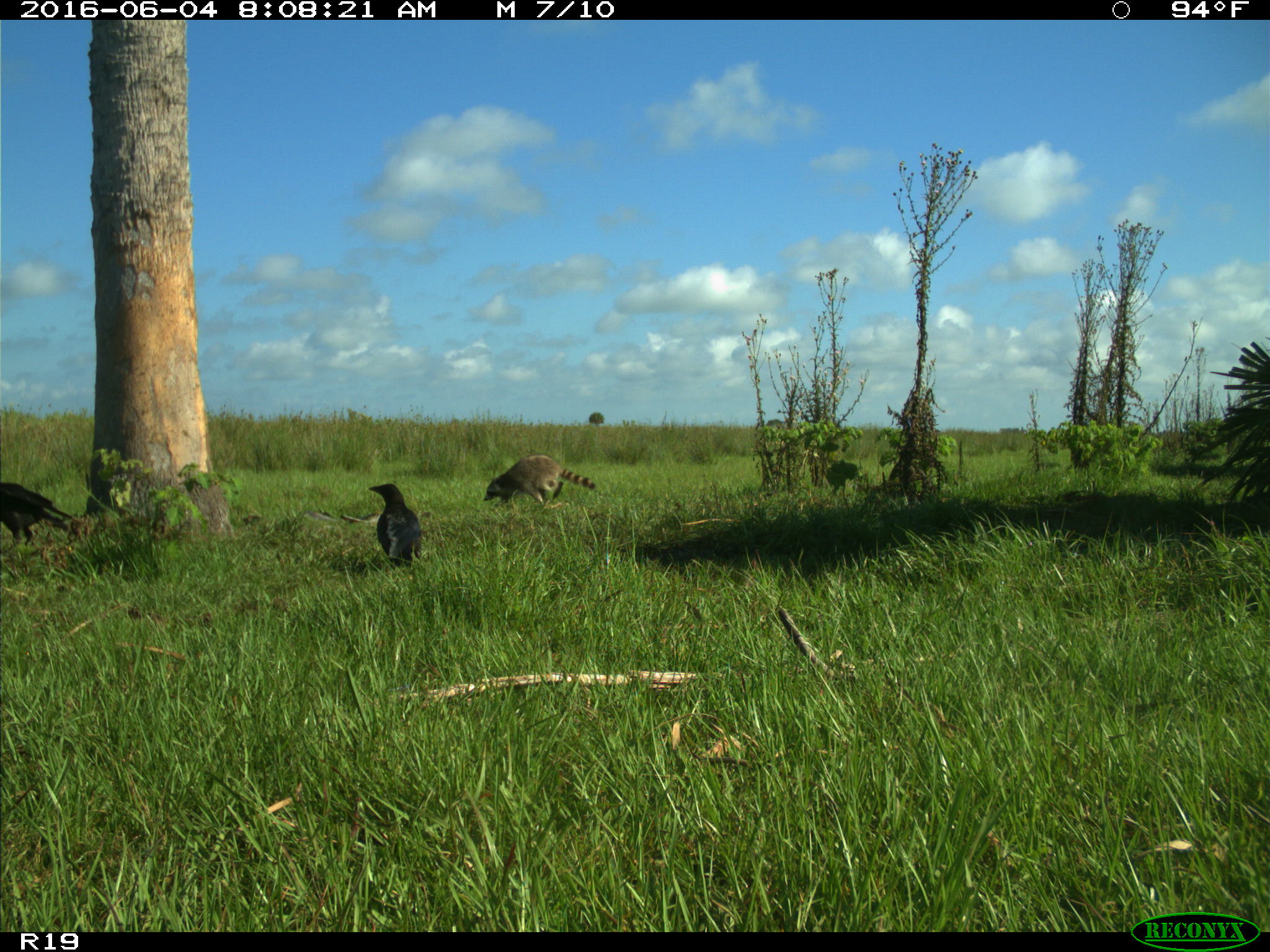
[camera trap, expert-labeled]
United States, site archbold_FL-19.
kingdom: Animalia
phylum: Chordata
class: Mammalia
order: Carnivora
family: Procyonidae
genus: Procyon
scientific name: Procyon lotor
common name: common raccoon